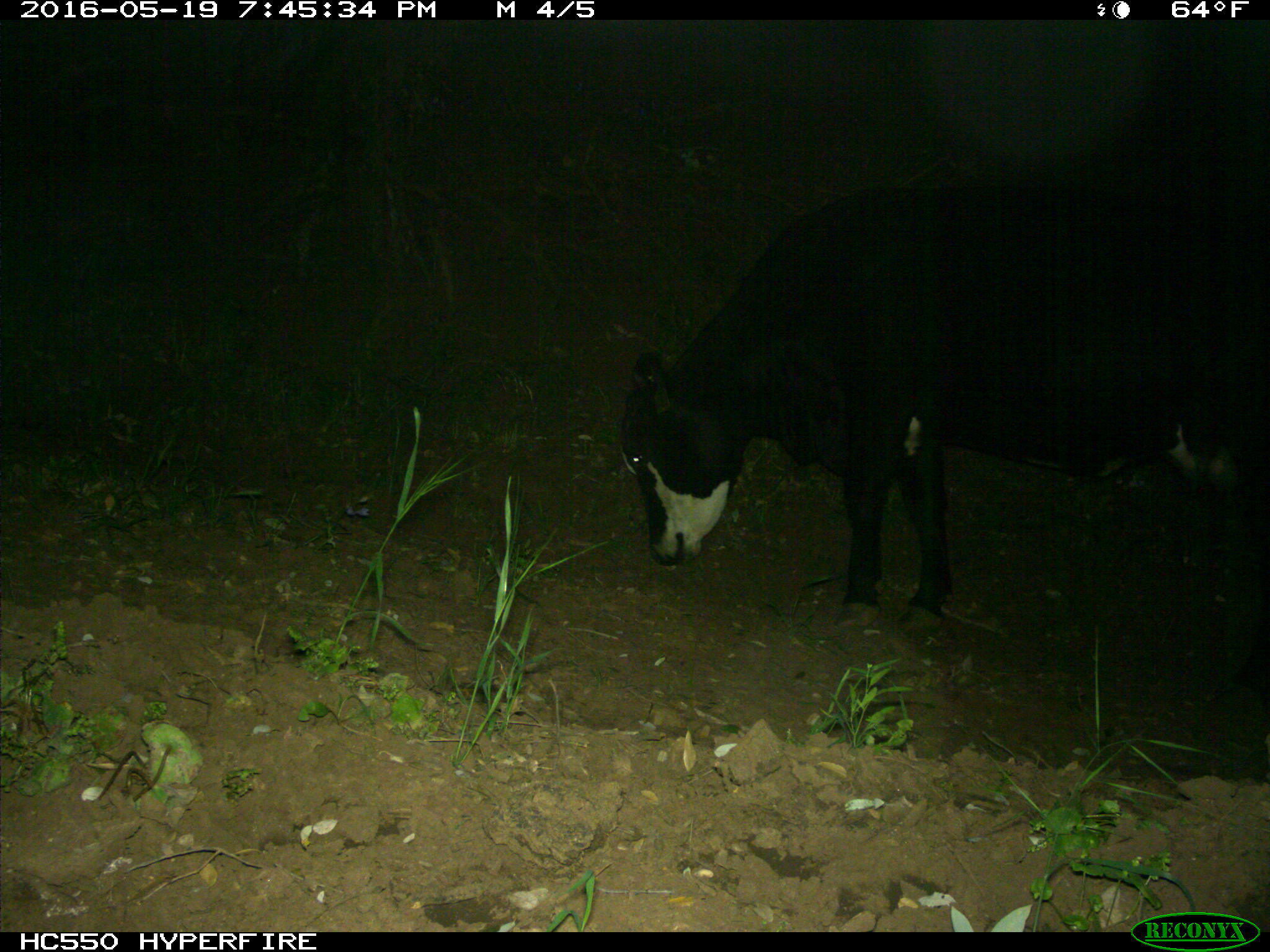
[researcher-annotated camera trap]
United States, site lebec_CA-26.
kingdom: Animalia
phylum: Chordata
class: Mammalia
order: Artiodactyla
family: Bovidae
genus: Bos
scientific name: Bos taurus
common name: domestic cow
Bos taurus (domestic cow).